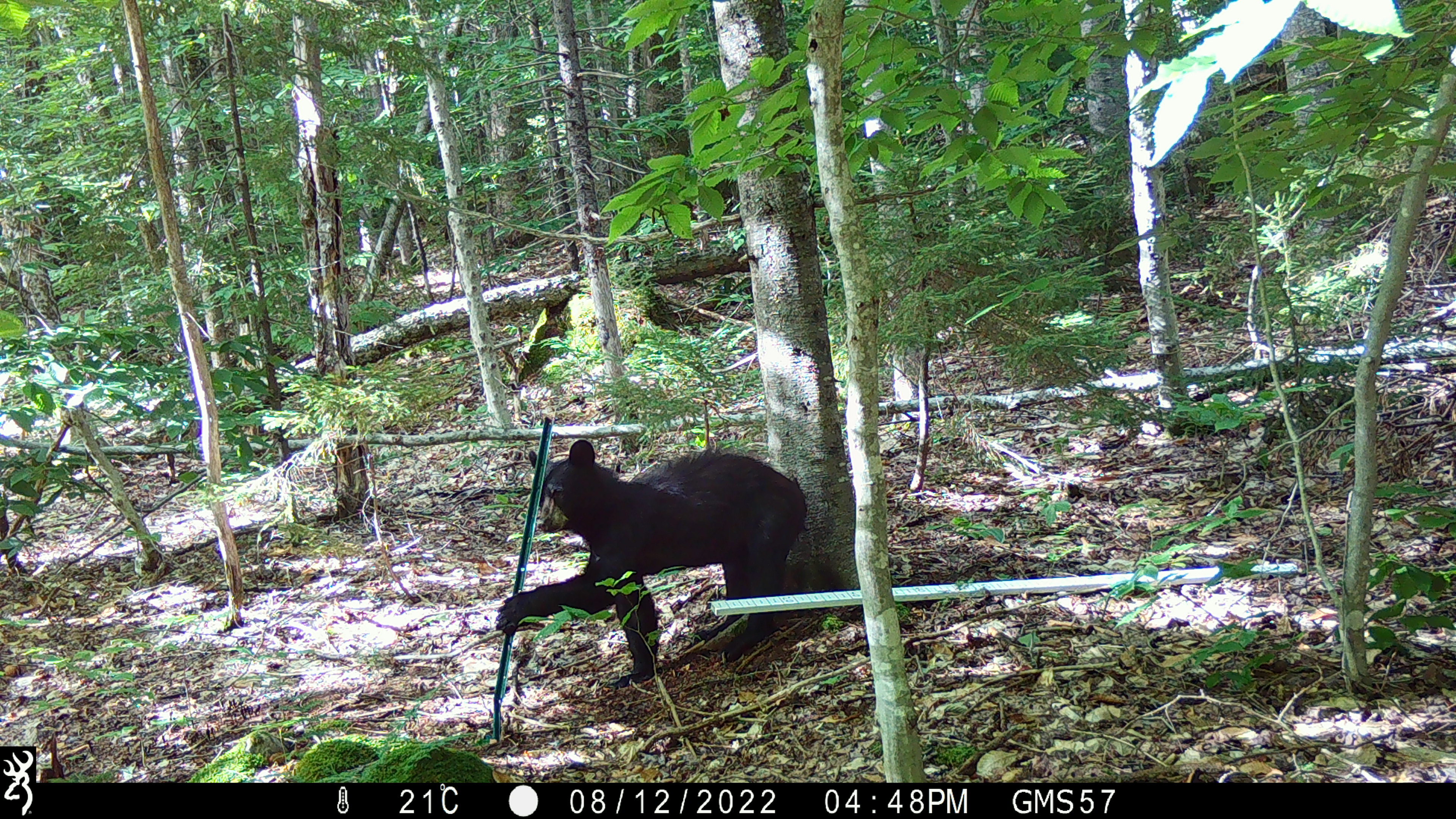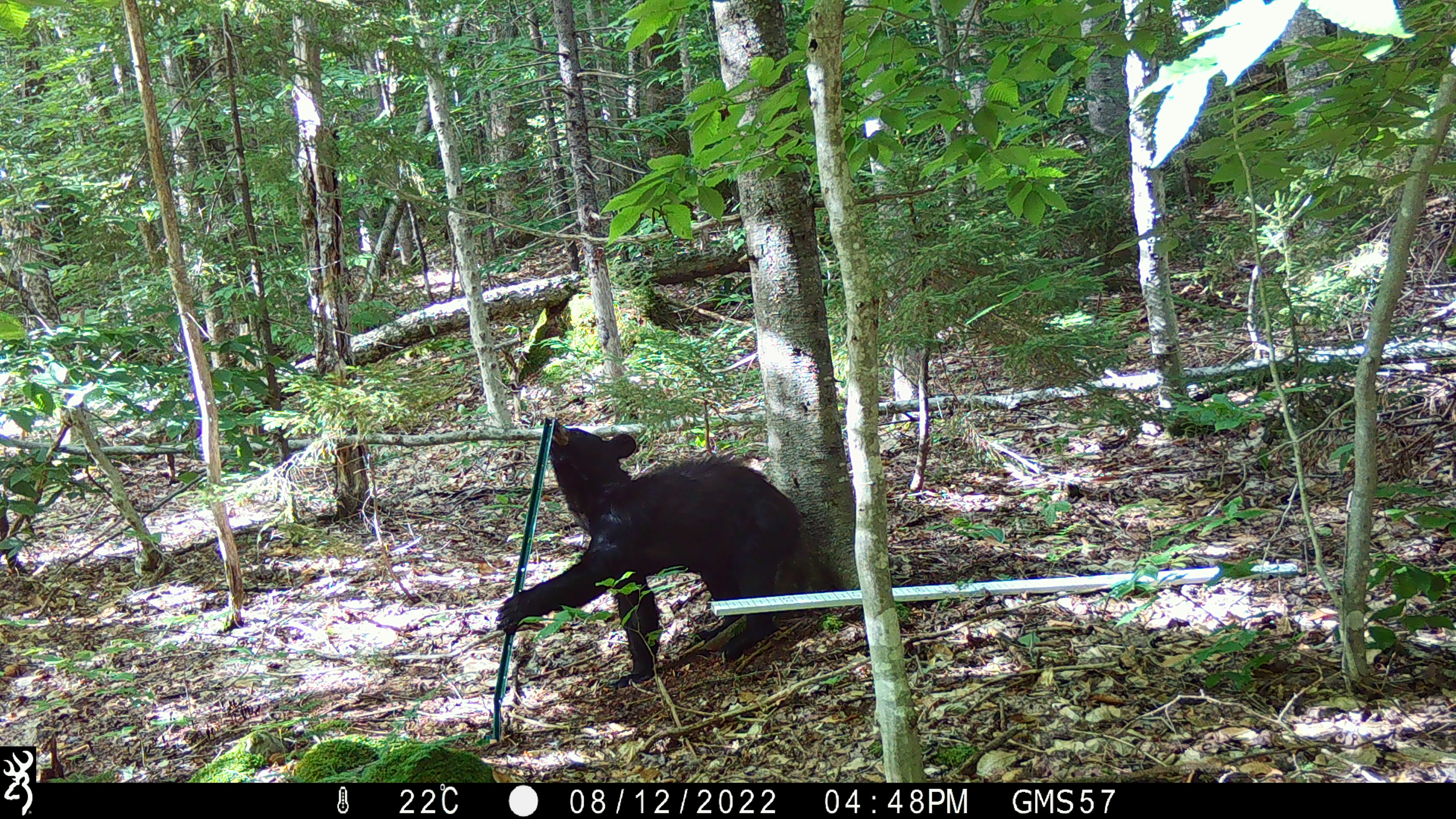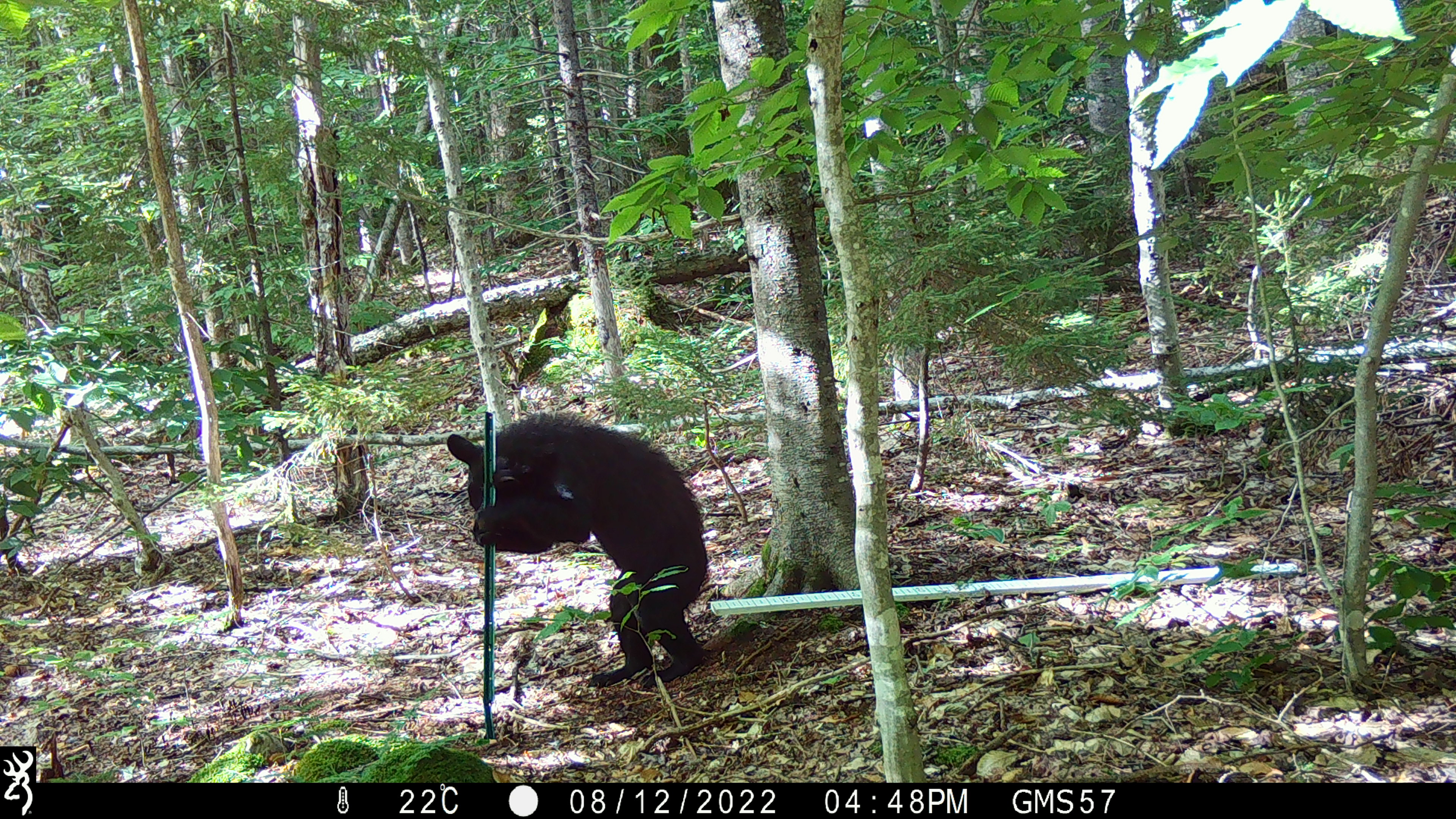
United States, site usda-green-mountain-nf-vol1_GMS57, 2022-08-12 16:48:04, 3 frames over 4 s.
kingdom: Animalia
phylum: Chordata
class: Mammalia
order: Carnivora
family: Ursidae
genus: Ursus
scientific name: Ursus americanus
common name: black bear